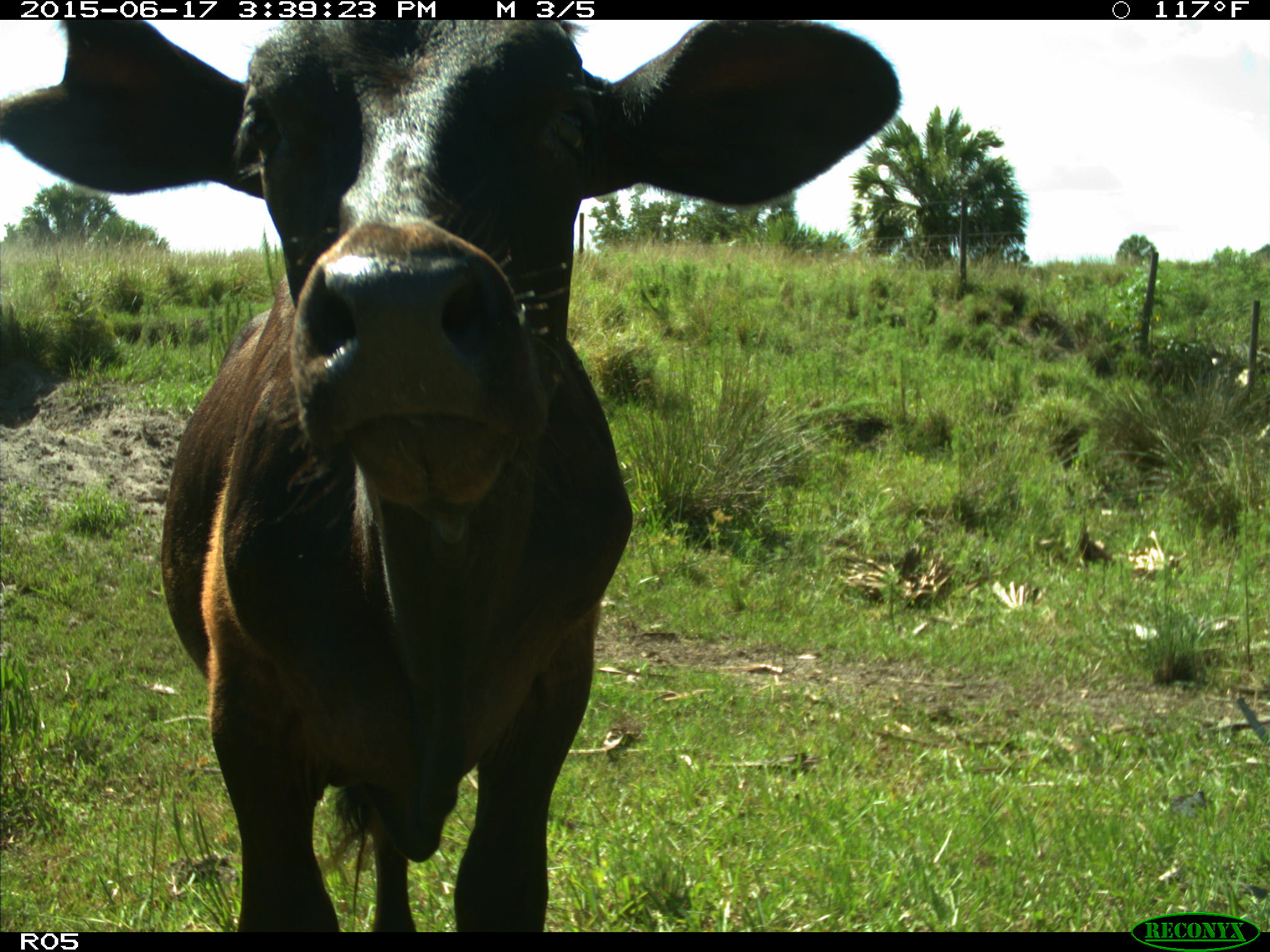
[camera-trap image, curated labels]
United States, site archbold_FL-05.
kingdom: Animalia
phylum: Chordata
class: Mammalia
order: Artiodactyla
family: Bovidae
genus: Bos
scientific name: Bos taurus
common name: domestic cow